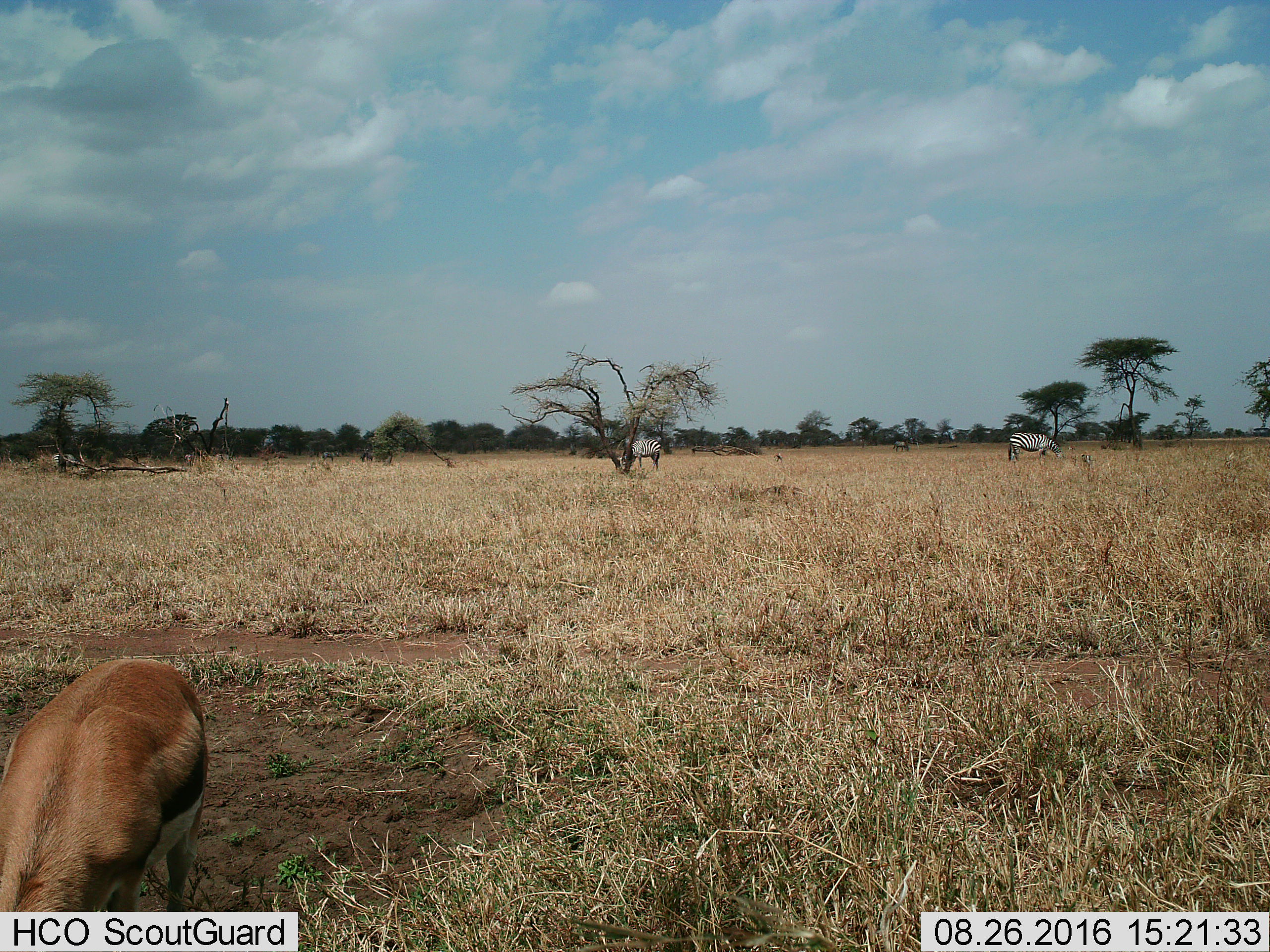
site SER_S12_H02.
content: unidentified animal